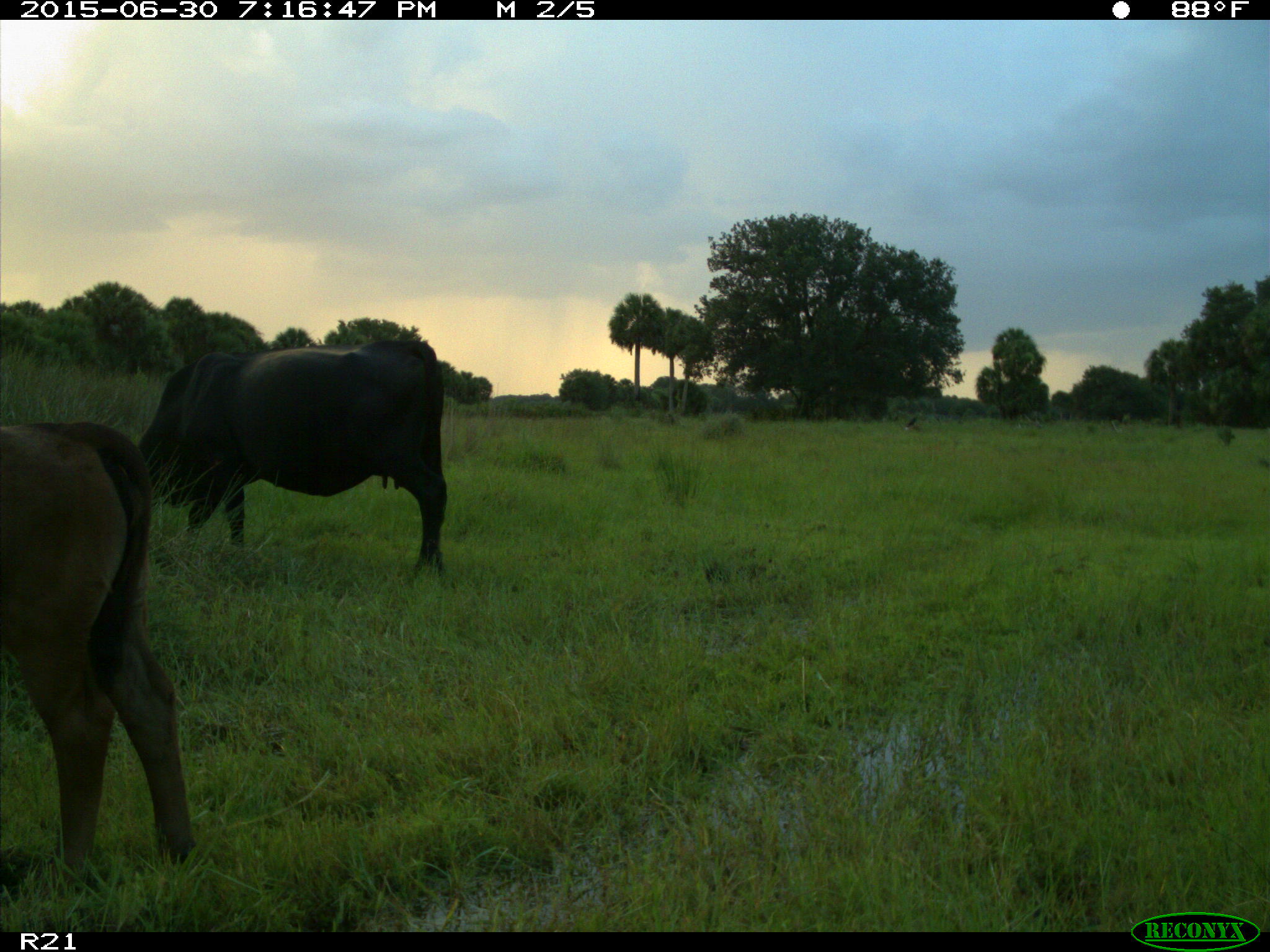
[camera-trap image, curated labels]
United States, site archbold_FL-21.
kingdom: Animalia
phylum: Chordata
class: Mammalia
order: Artiodactyla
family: Bovidae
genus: Bos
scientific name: Bos taurus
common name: domestic cow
Bos taurus (domestic cow).